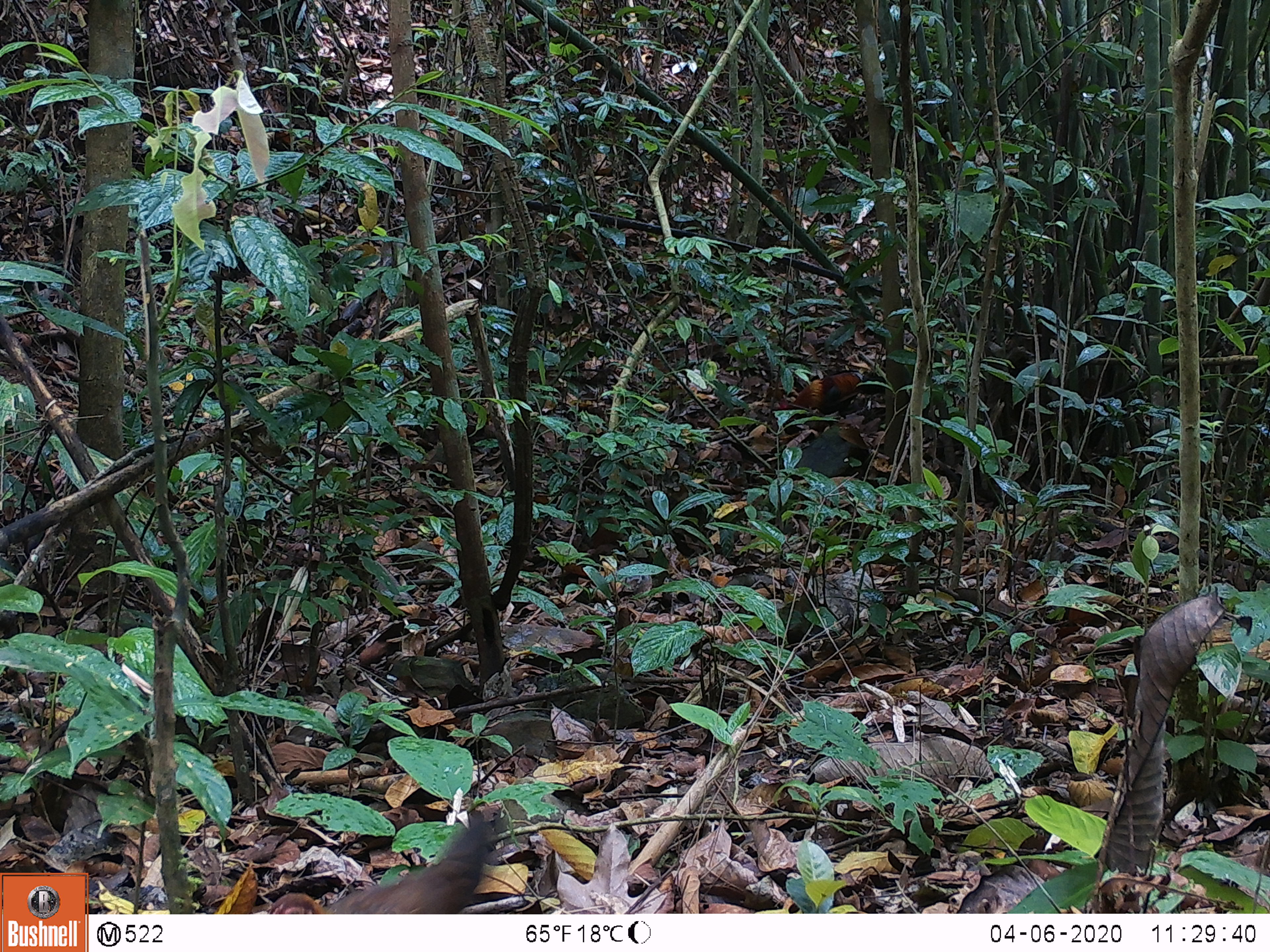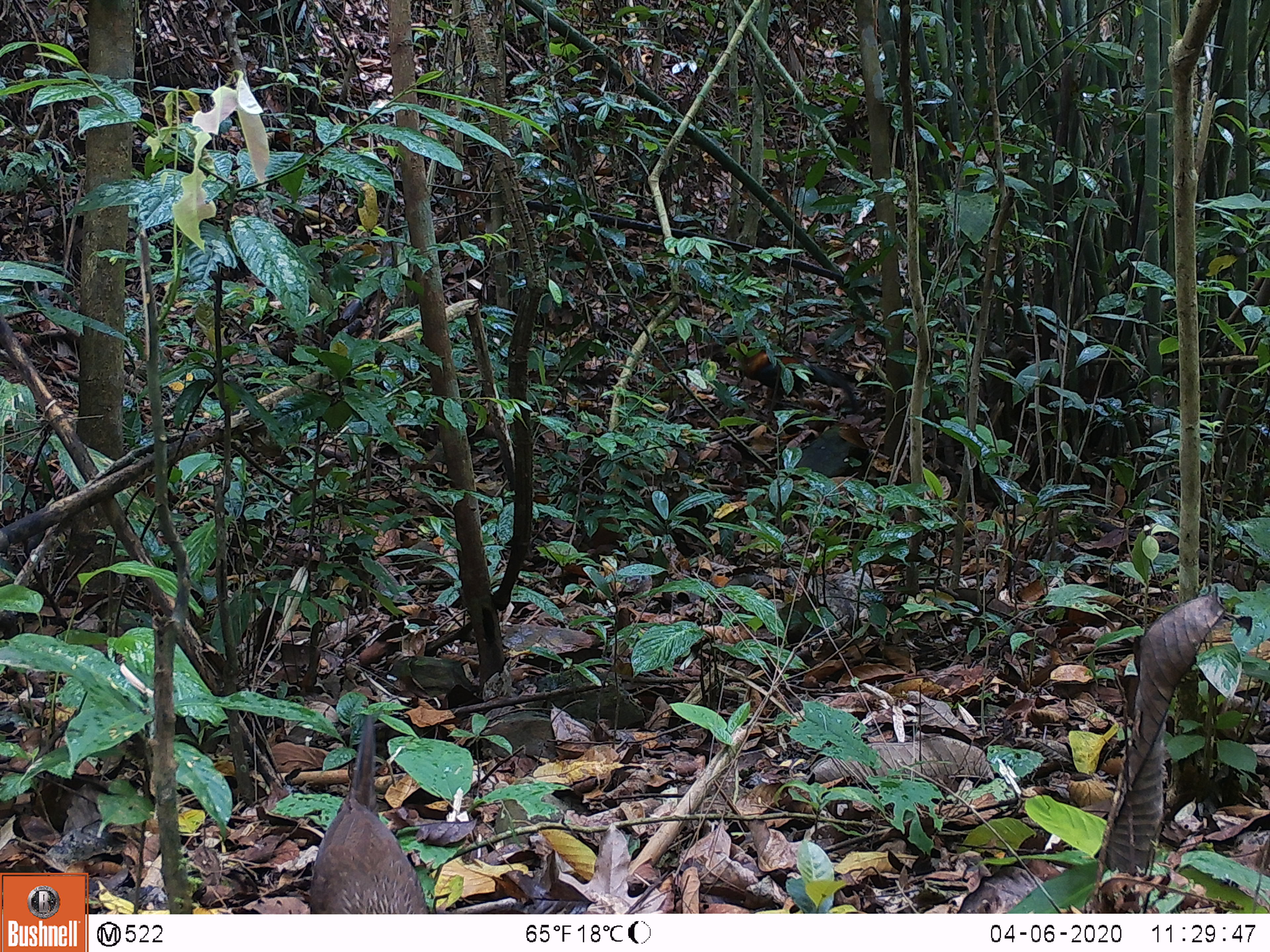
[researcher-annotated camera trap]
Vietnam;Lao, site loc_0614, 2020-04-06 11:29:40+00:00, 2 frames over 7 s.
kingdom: Animalia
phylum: Chordata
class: Aves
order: Galliformes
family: Phasianidae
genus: Gallus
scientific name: Gallus gallus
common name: red junglefowl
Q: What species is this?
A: Red junglefowl (Gallus gallus).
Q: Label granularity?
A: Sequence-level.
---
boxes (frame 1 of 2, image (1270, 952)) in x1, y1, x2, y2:
red junglefowl: 251, 810, 494, 914; 778, 370, 886, 416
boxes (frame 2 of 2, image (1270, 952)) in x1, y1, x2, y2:
red junglefowl: 308, 712, 430, 914; 735, 338, 859, 407